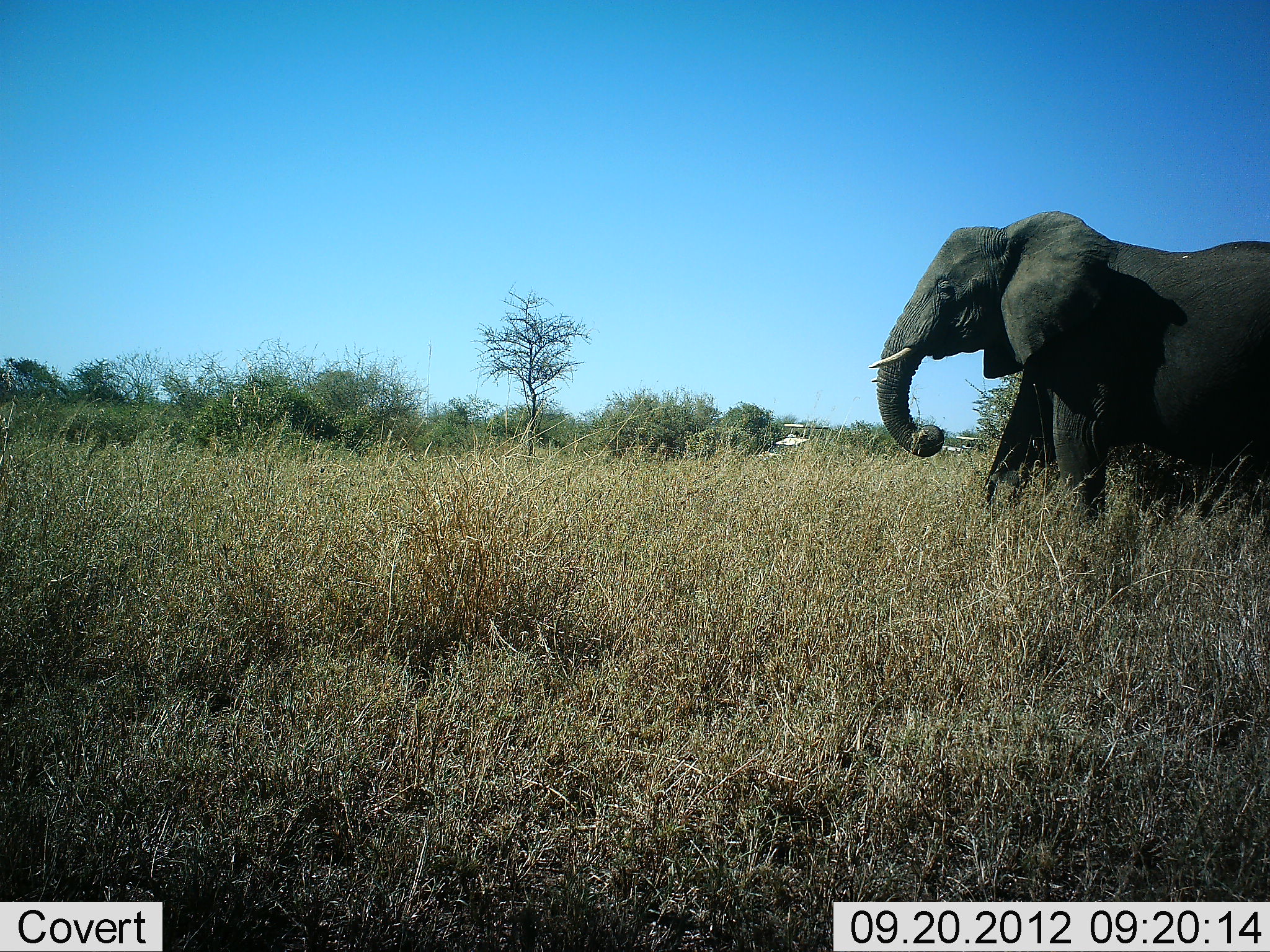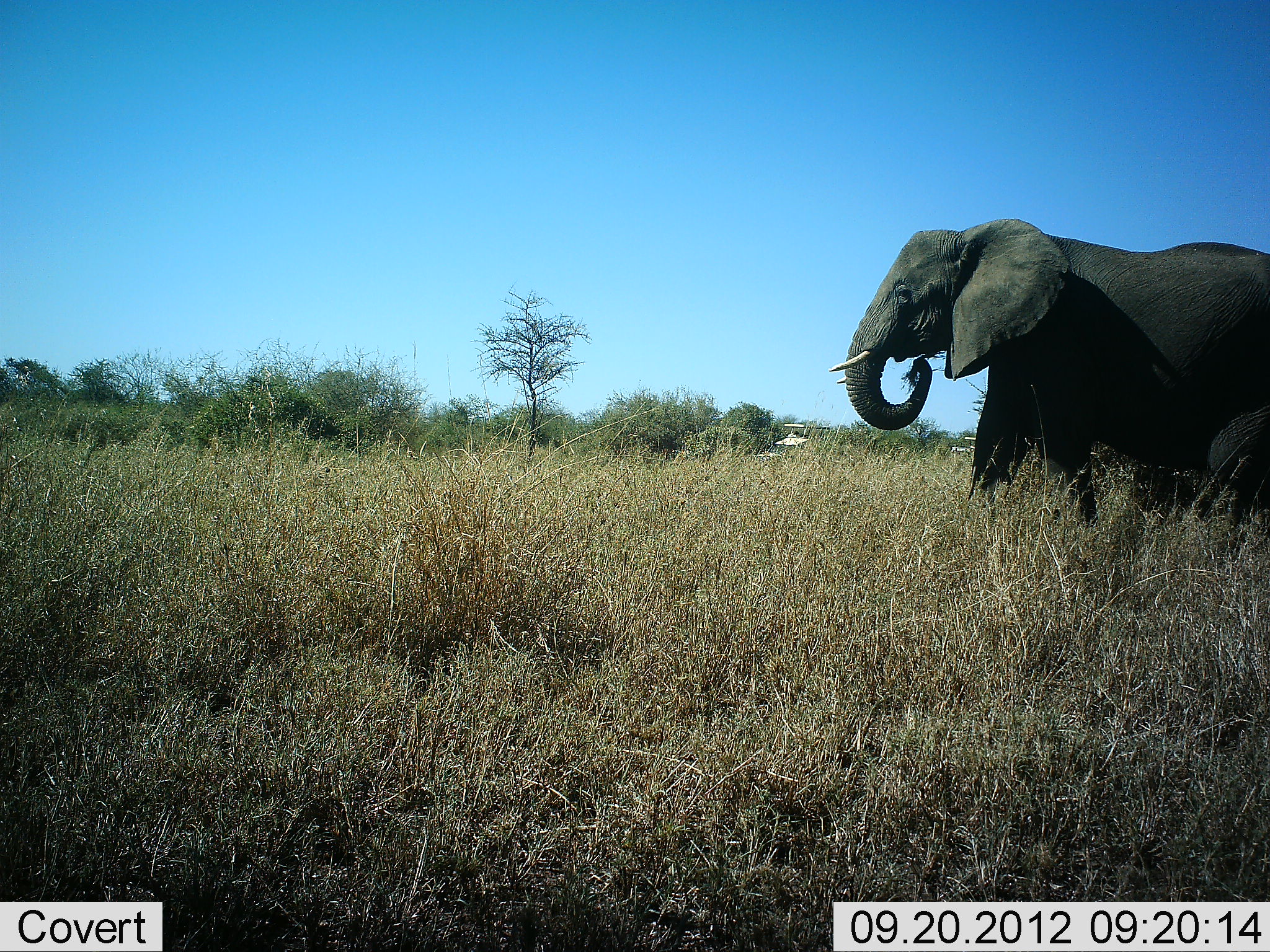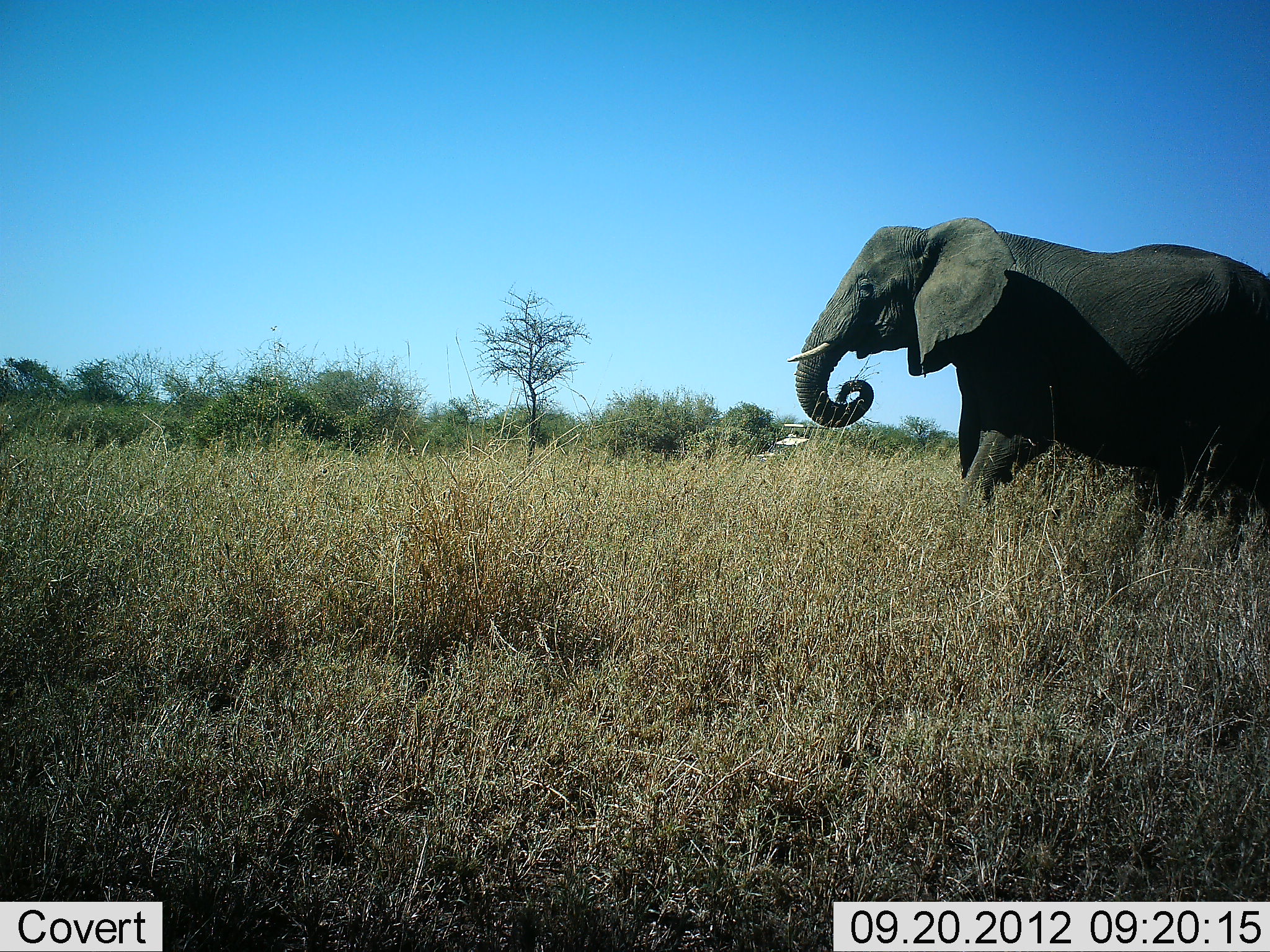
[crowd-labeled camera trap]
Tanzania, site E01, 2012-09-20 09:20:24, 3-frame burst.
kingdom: Animalia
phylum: Chordata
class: Mammalia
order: Proboscidea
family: Elephantidae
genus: Loxodonta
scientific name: Loxodonta africana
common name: african bush elephant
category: elephant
Elephant (african bush elephant) (Loxodonta africana), count 1. Behavior (volunteer vote fractions): standing 0%, resting 0%, moving 80%, interacting 0%. Young present (vote fraction): 0%. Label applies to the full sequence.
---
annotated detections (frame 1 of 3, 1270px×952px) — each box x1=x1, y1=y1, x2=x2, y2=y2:
animal: x1=867, y1=209, x2=1270, y2=526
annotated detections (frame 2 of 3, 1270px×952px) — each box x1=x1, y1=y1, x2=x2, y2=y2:
animal: x1=826, y1=215, x2=1270, y2=536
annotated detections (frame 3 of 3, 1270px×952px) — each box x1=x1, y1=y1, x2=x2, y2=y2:
animal: x1=788, y1=215, x2=1270, y2=536